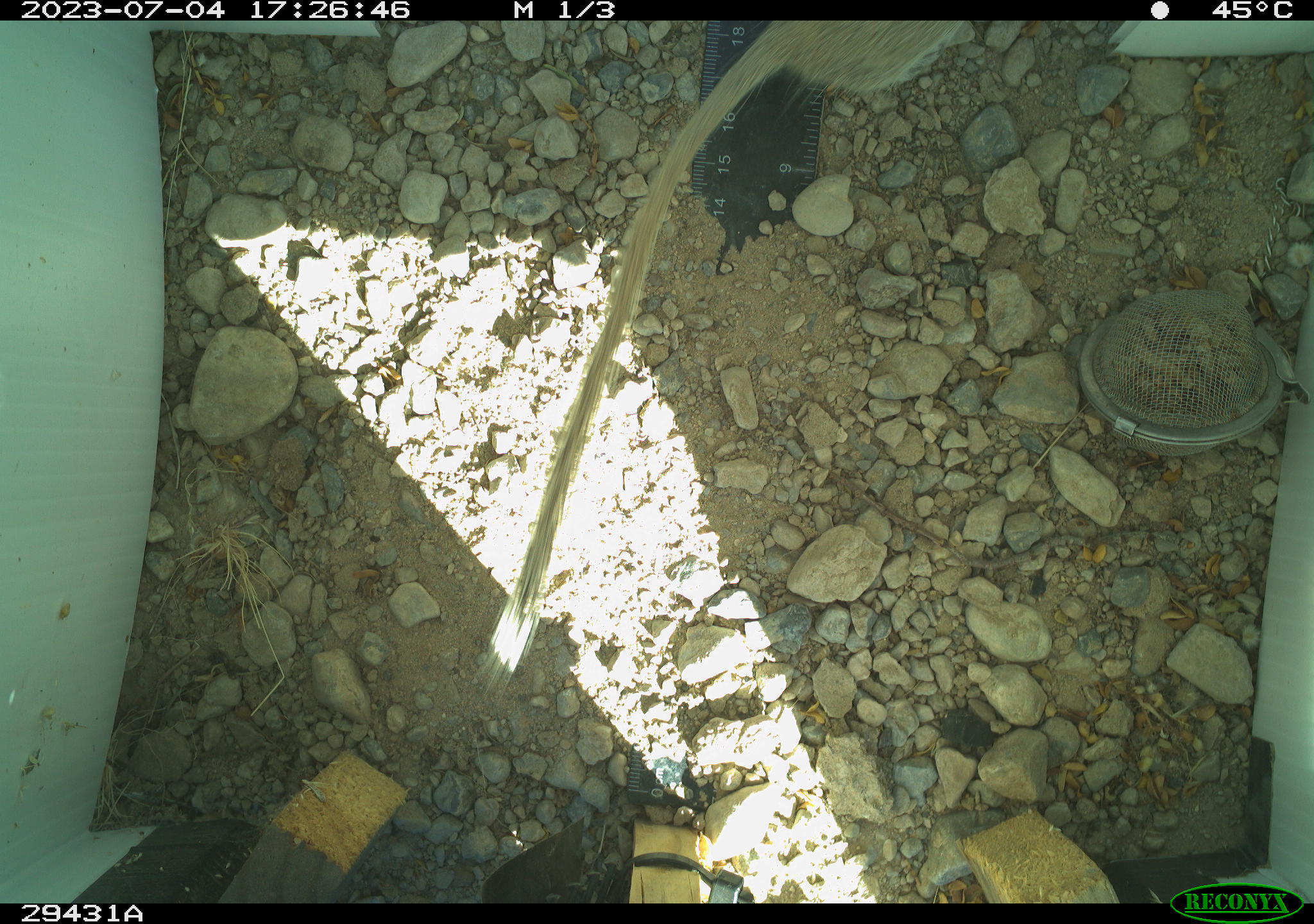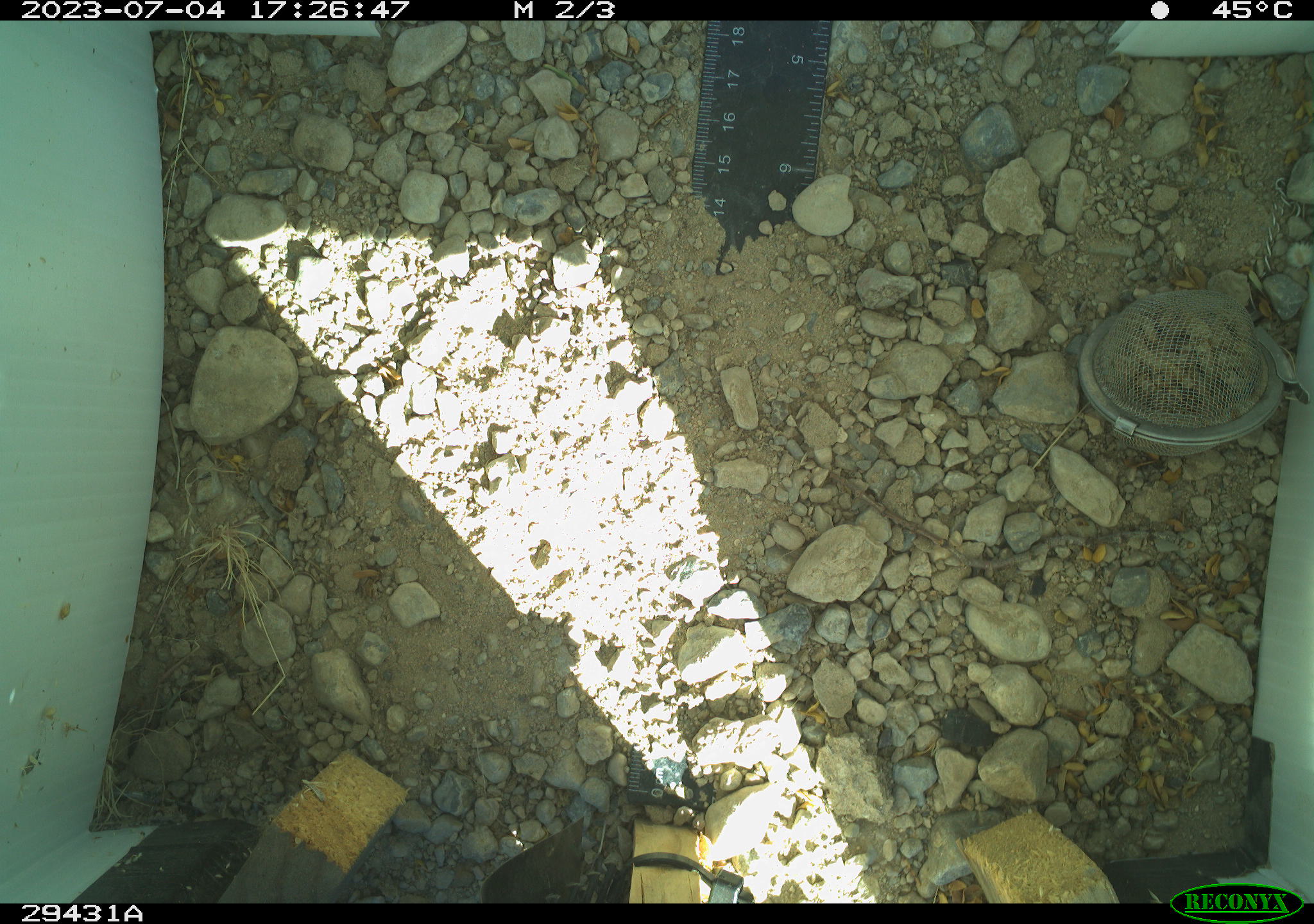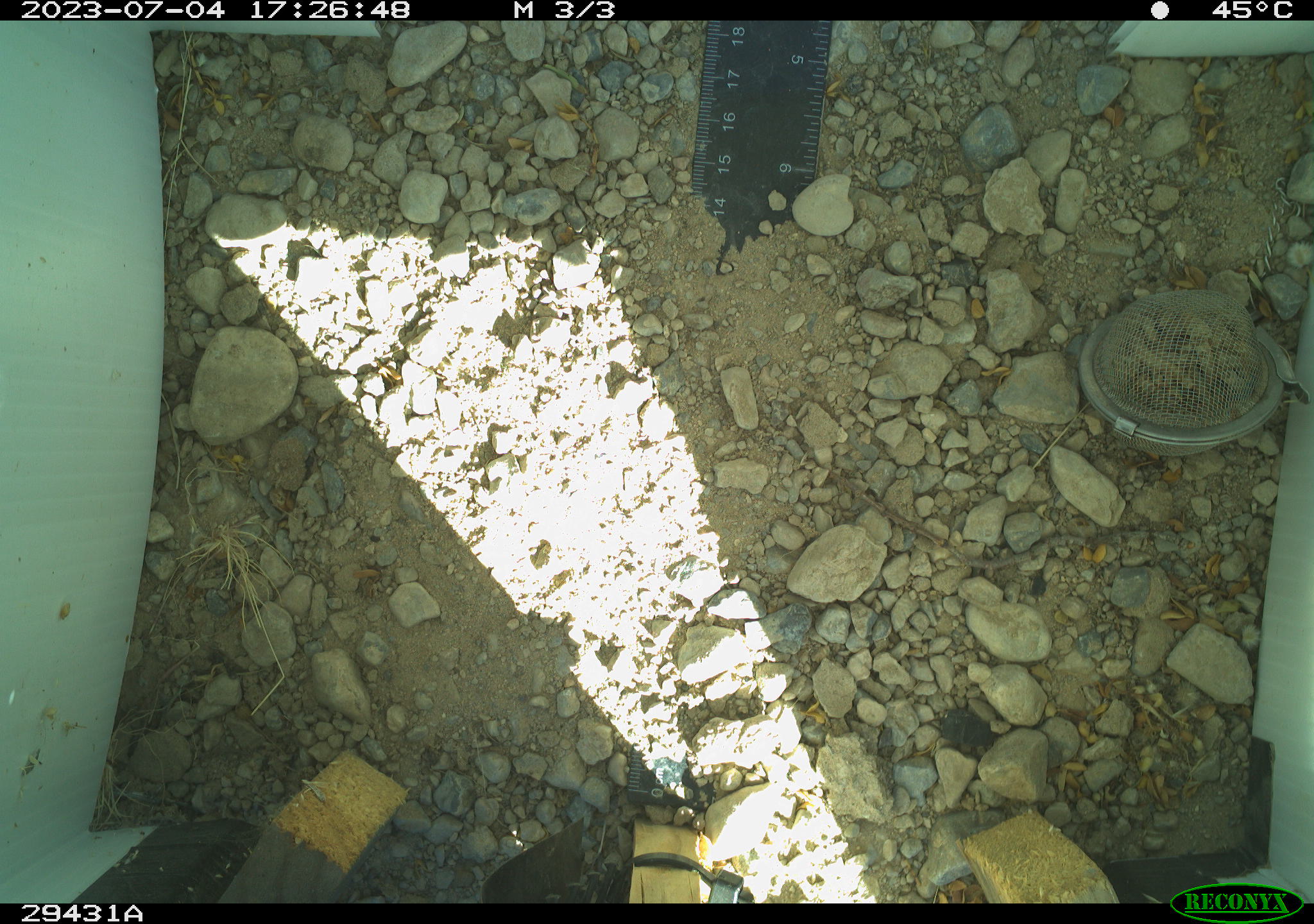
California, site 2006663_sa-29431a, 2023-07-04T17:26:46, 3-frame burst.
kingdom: Animalia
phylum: Chordata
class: Mammalia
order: Rodentia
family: Sciuridae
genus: Xerospermophilus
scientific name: Xerospermophilus tereticaudus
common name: round-tailed ground squirrel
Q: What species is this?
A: Round-tailed ground squirrel (Xerospermophilus tereticaudus).